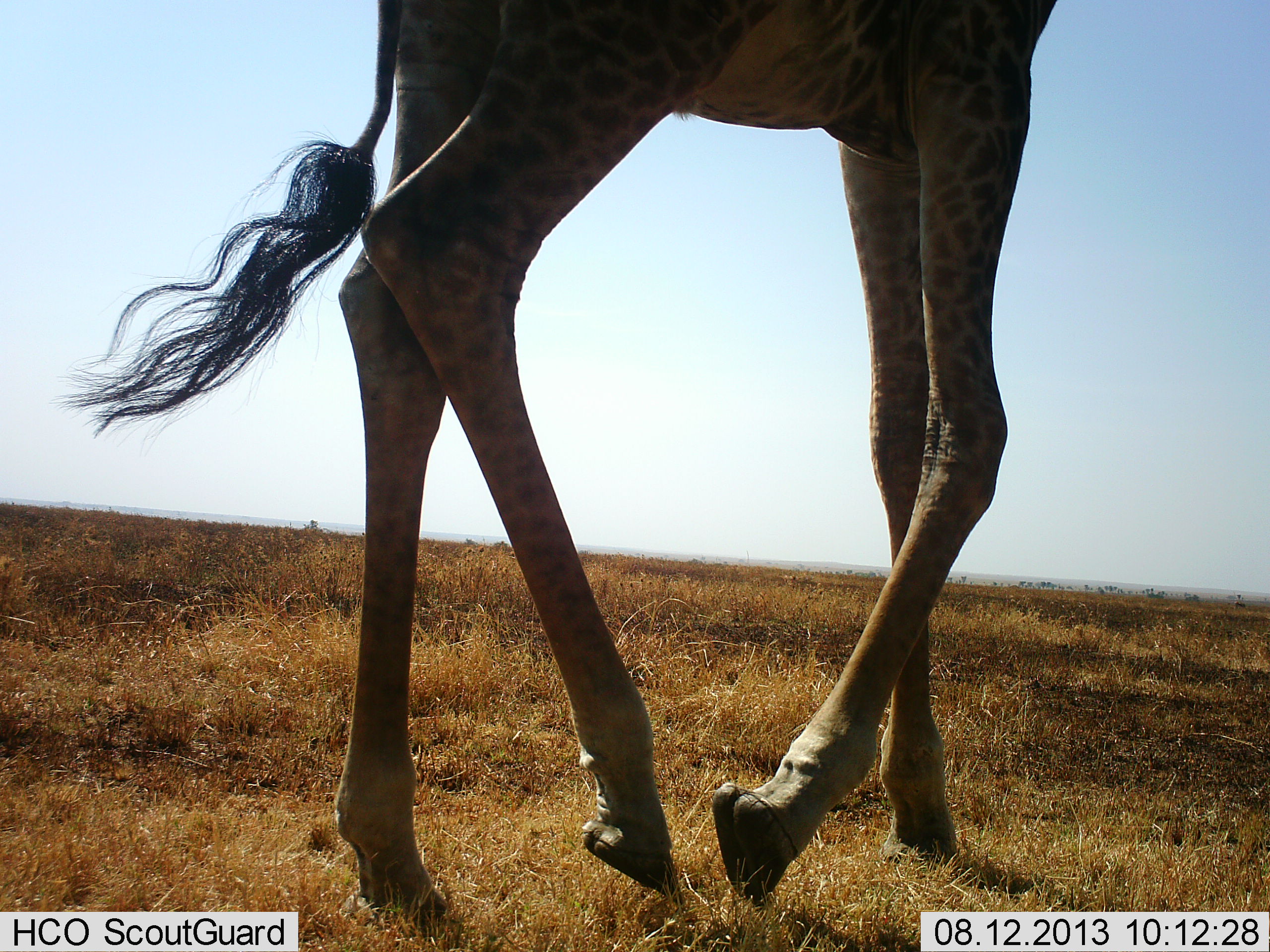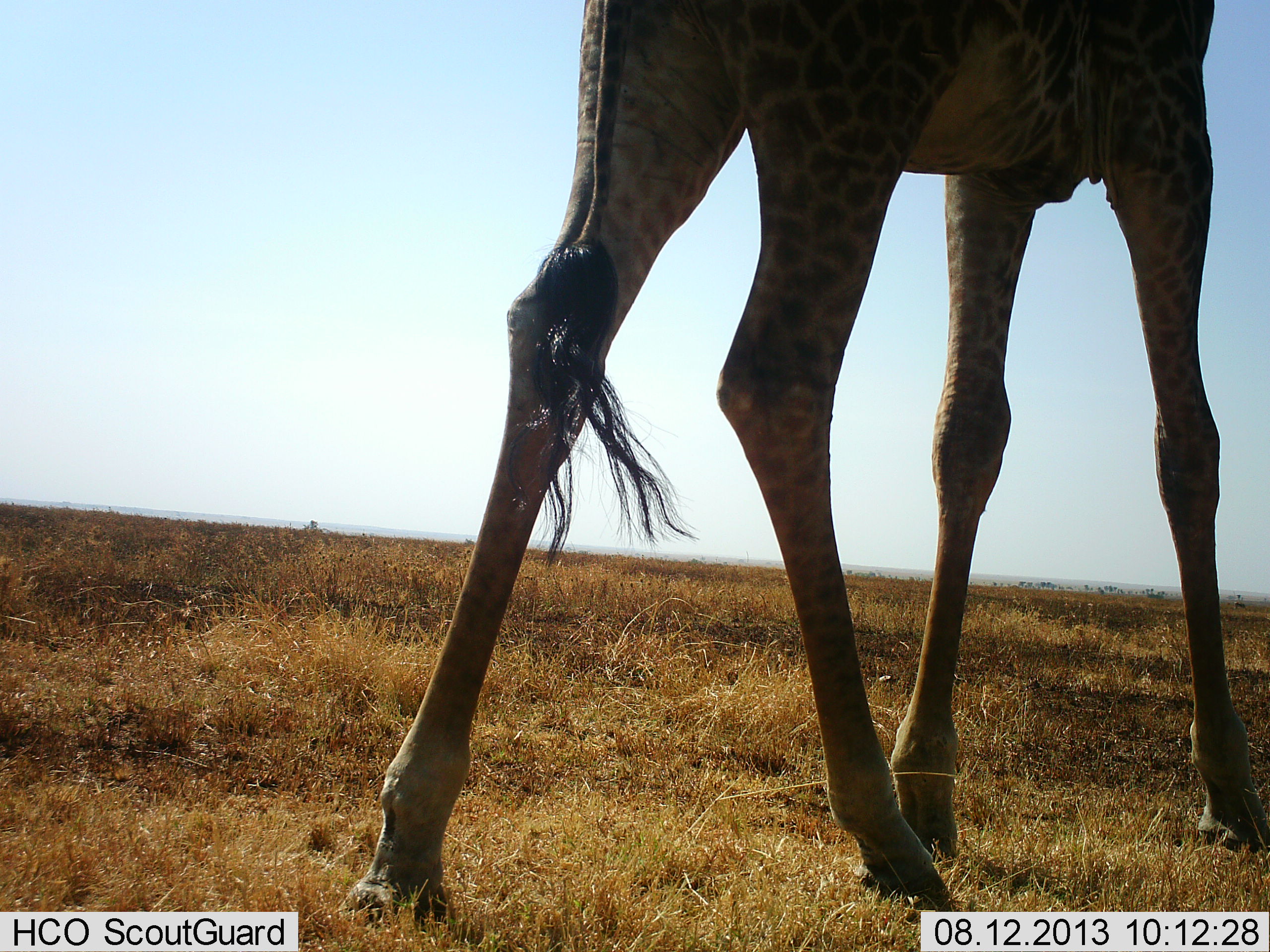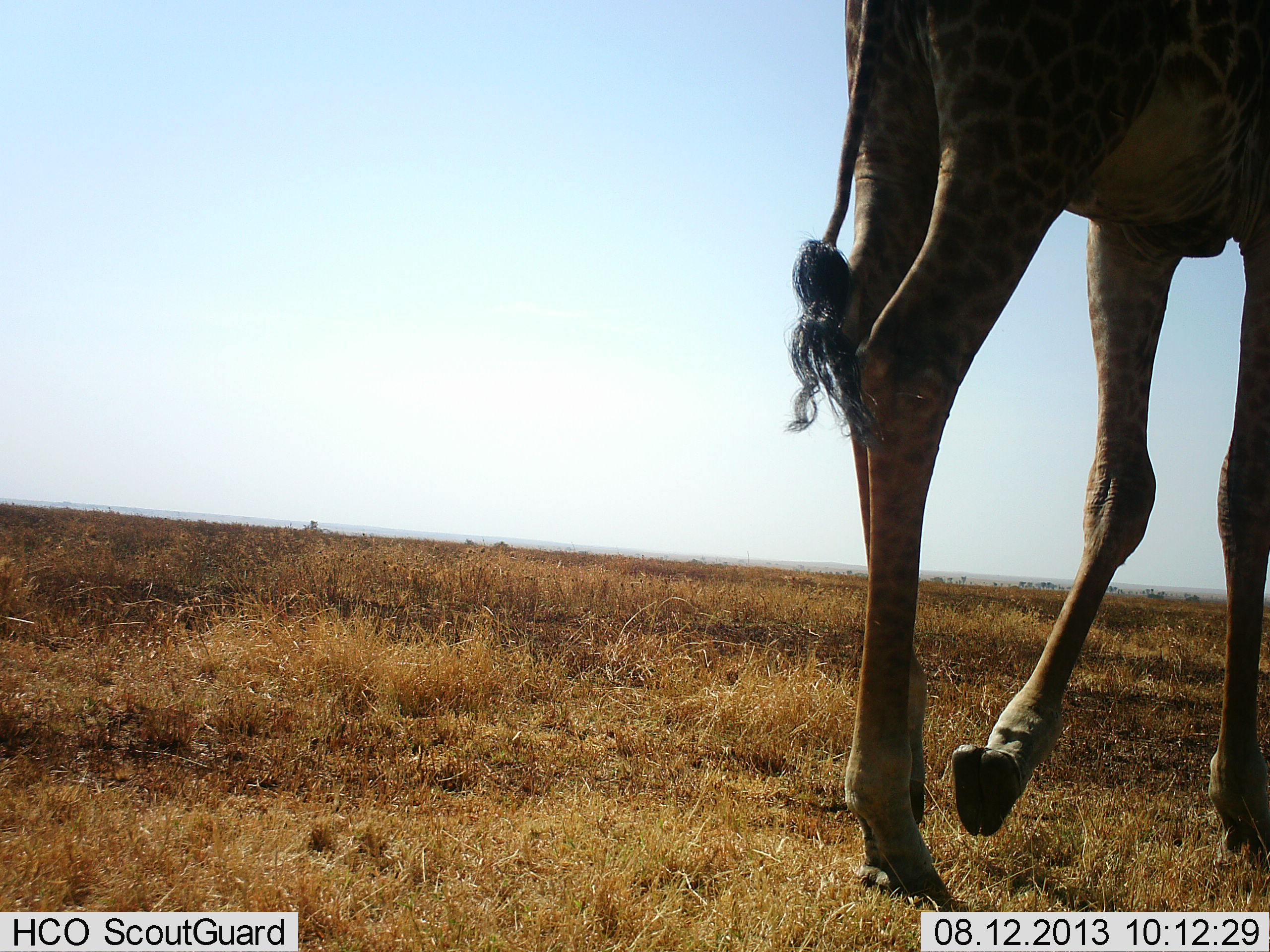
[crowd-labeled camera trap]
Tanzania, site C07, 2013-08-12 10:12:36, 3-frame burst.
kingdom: Animalia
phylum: Chordata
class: Mammalia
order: Artiodactyla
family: Giraffidae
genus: Giraffa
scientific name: Giraffa camelopardalis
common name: giraffe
Giraffe (Giraffa camelopardalis), count 1. Behavior (volunteer vote fractions): standing 10%, resting 0%, moving 90%, interacting 0%. Young present (vote fraction): 0%. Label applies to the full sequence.